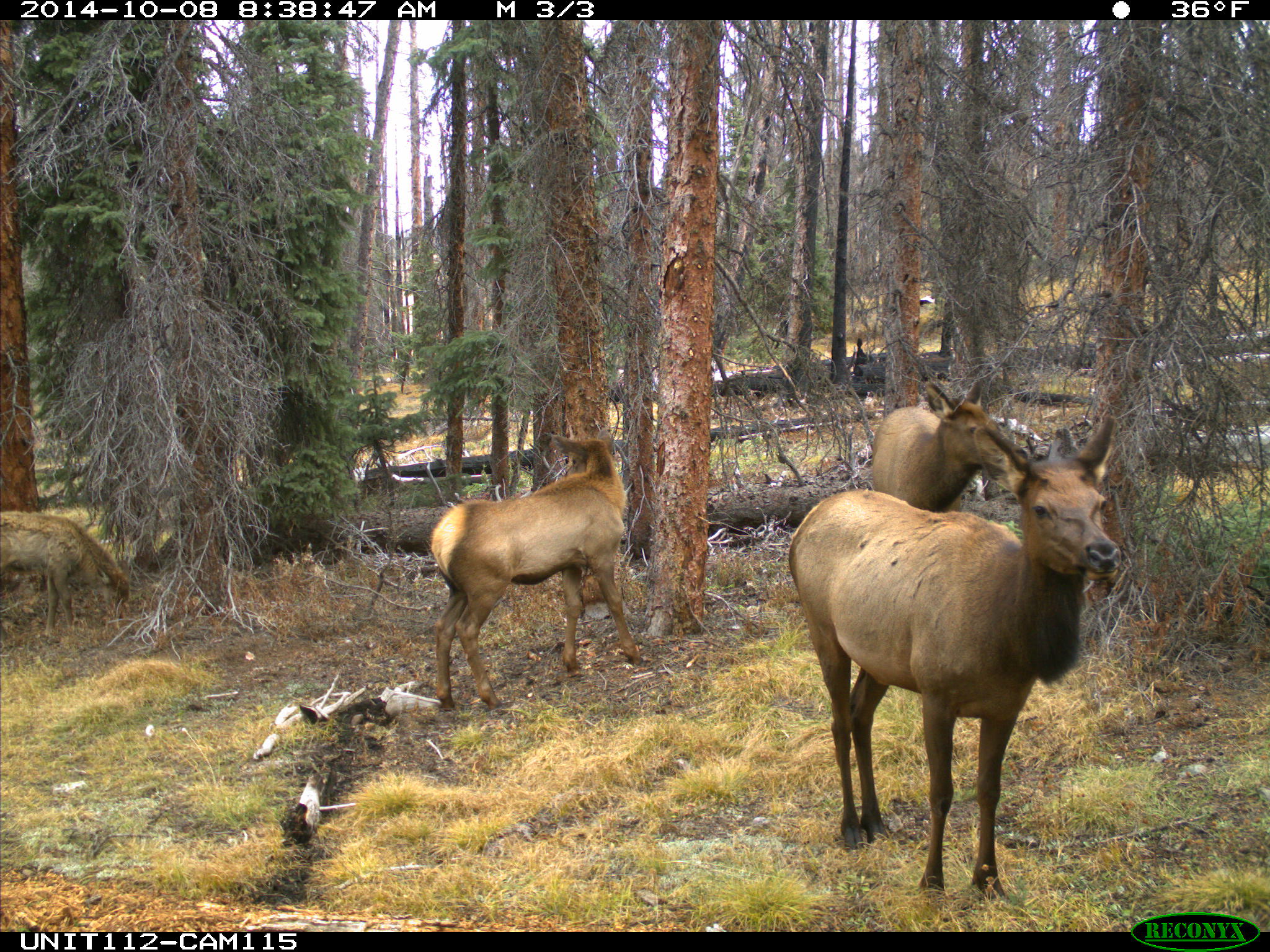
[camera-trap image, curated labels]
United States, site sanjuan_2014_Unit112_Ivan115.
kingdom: Animalia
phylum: Chordata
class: Mammalia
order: Artiodactyla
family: Cervidae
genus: Cervus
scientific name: Cervus elaphus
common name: red deer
Cervus elaphus (red deer).